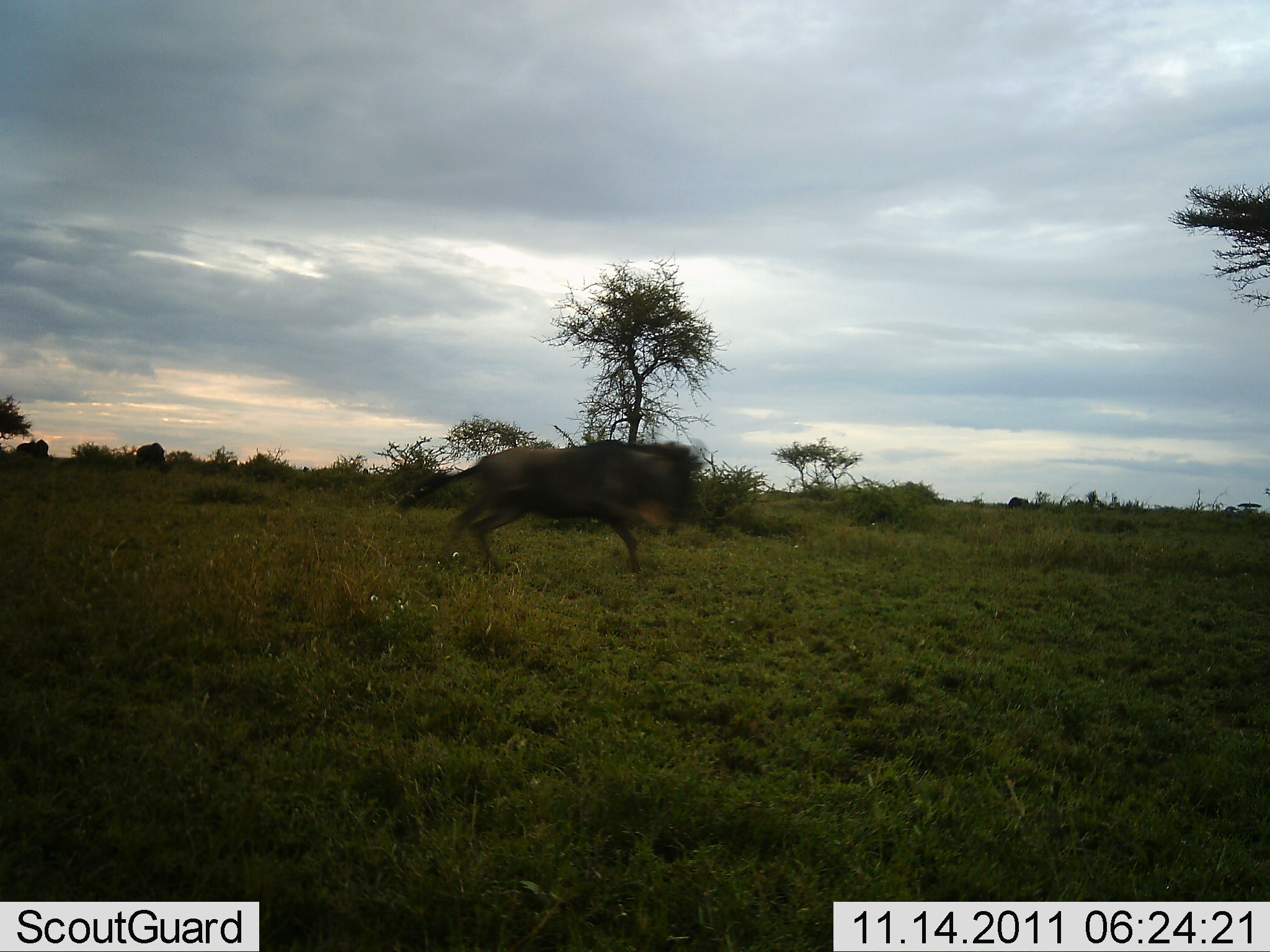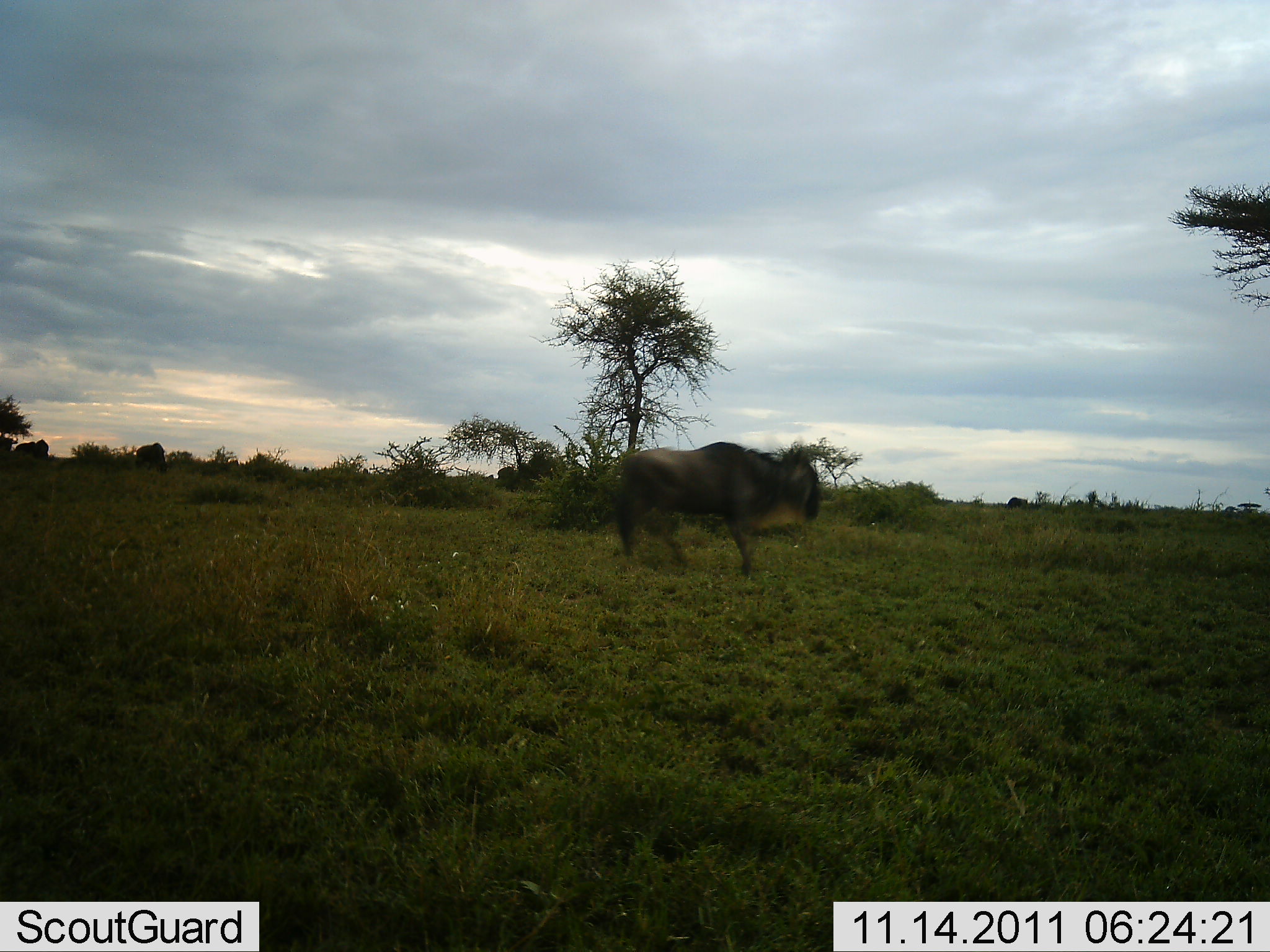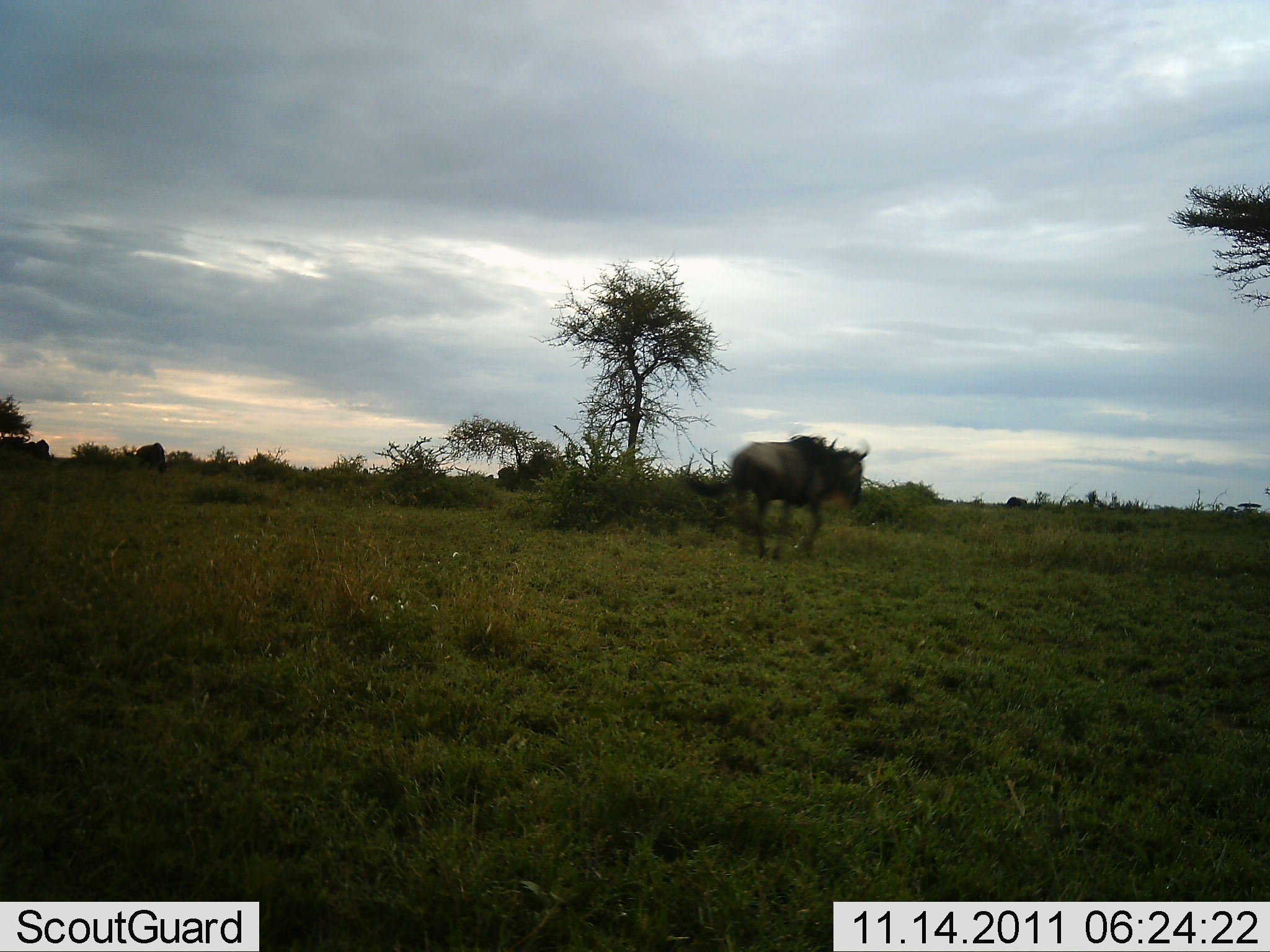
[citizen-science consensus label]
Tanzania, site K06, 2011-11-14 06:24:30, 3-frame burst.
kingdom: Animalia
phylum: Chordata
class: Mammalia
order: Artiodactyla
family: Bovidae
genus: Connochaetes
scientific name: Connochaetes taurinus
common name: blue wildebeest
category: wildebeest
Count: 1.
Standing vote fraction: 8%.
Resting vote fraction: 8%.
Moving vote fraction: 100%.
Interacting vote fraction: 0%.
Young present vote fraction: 0%.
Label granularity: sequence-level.